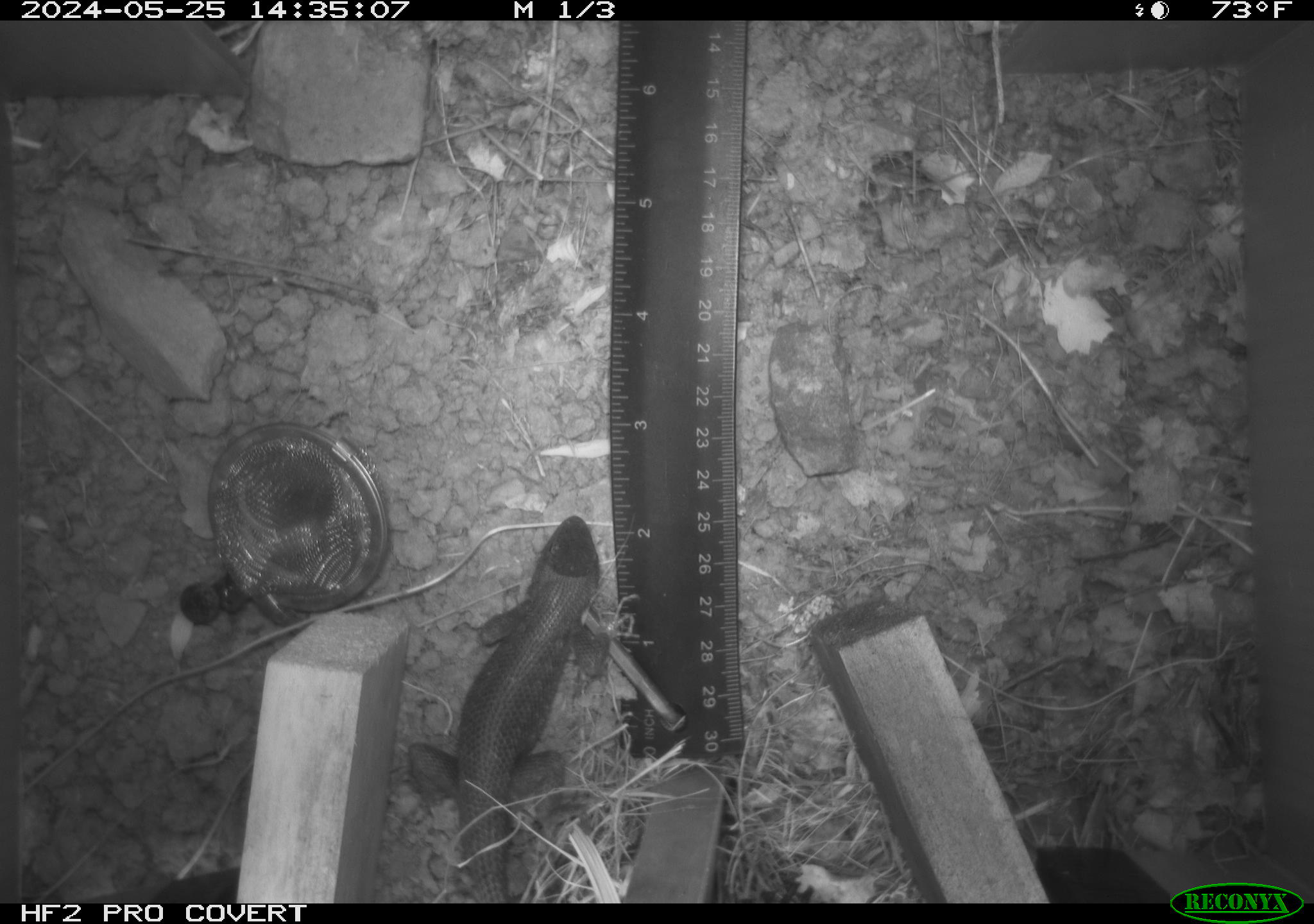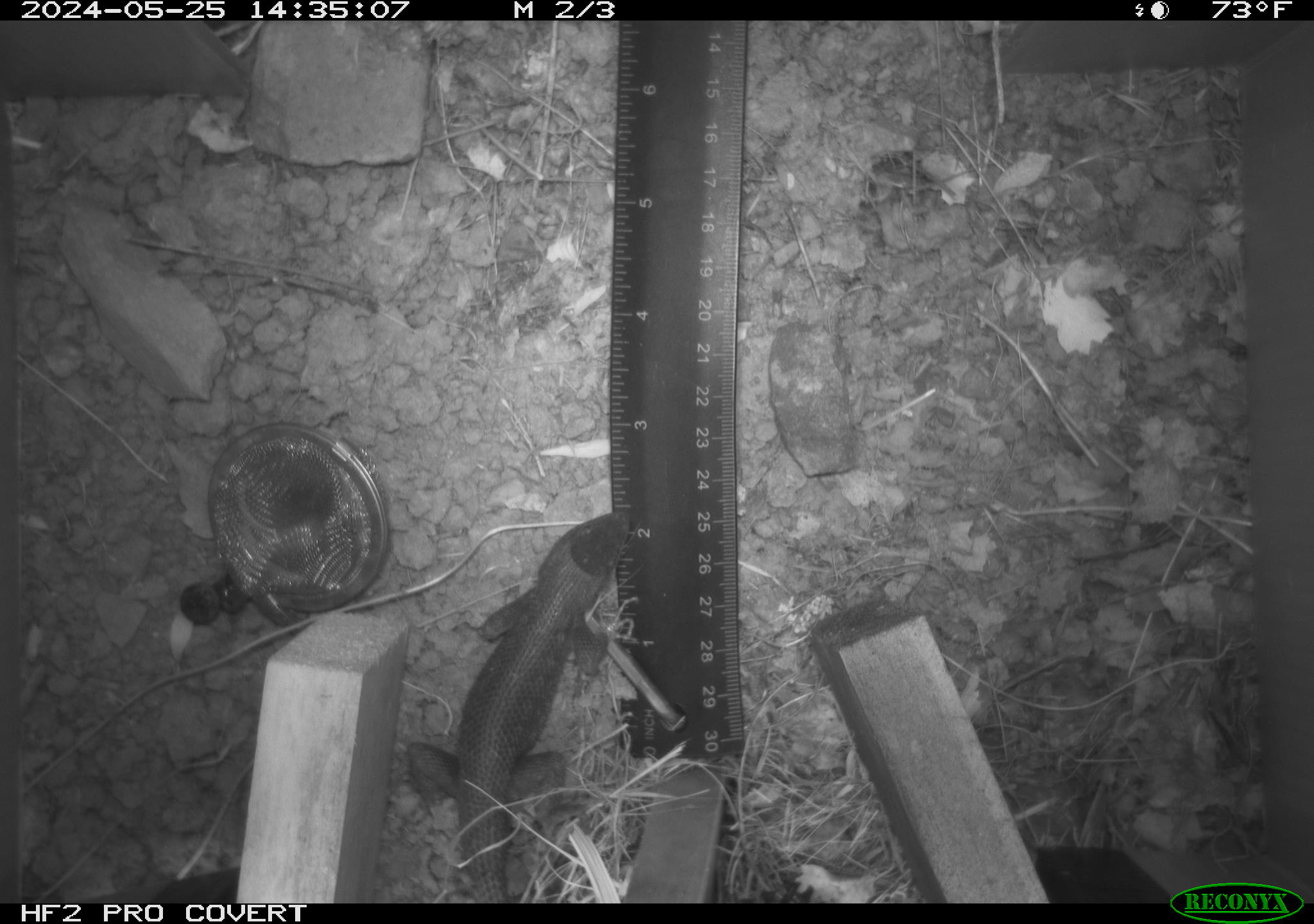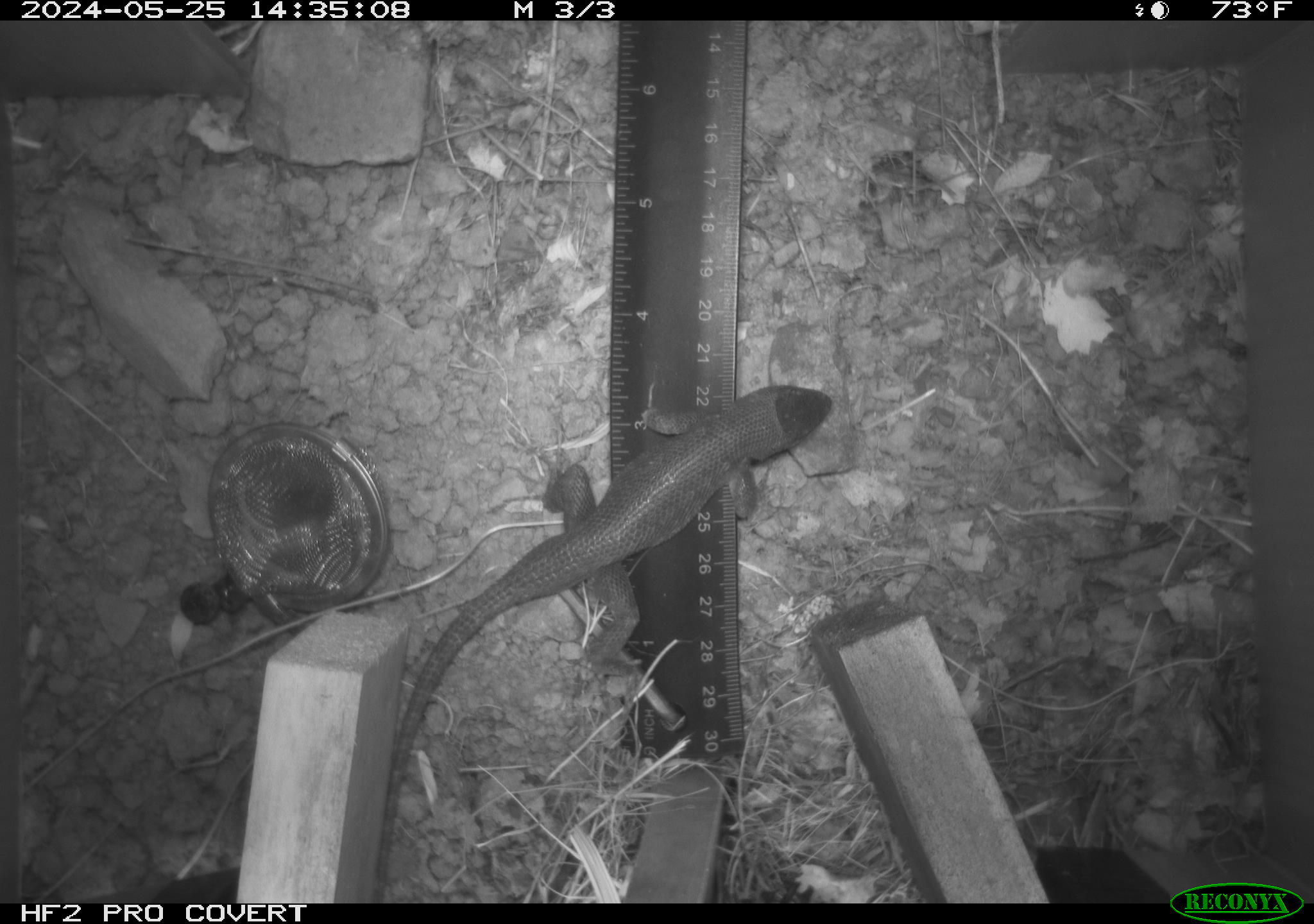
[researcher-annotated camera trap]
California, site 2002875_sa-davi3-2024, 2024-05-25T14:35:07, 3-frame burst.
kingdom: Animalia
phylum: Chordata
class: Reptilia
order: Squamata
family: Phrynosomatidae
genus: Sceloporus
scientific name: Sceloporus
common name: spiny lizards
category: sceloporus species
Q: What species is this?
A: Sceloporus species (spiny lizards) (Sceloporus).